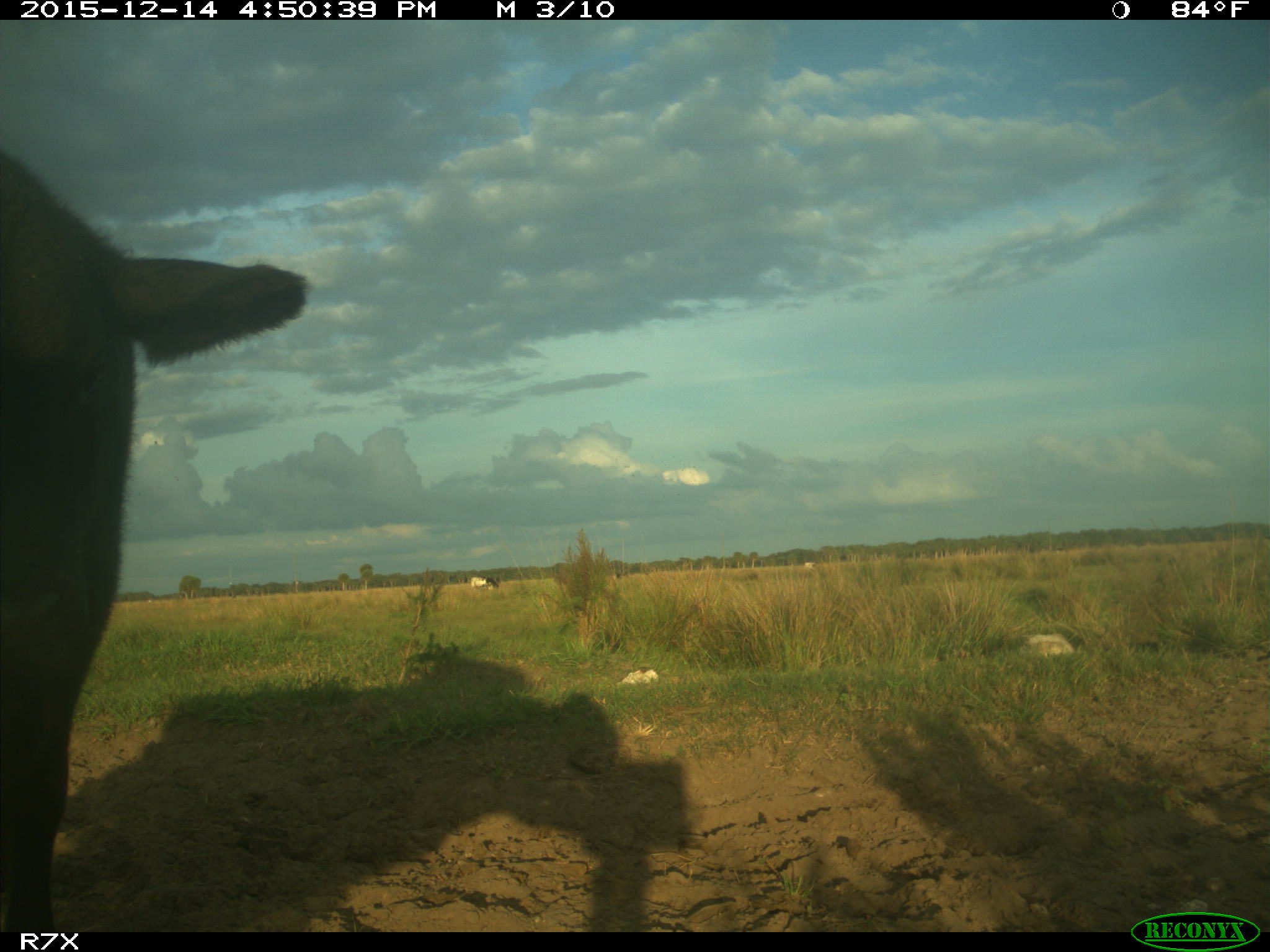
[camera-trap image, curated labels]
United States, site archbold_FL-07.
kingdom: Animalia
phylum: Chordata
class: Mammalia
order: Artiodactyla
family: Bovidae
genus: Bos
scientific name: Bos taurus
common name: domestic cow